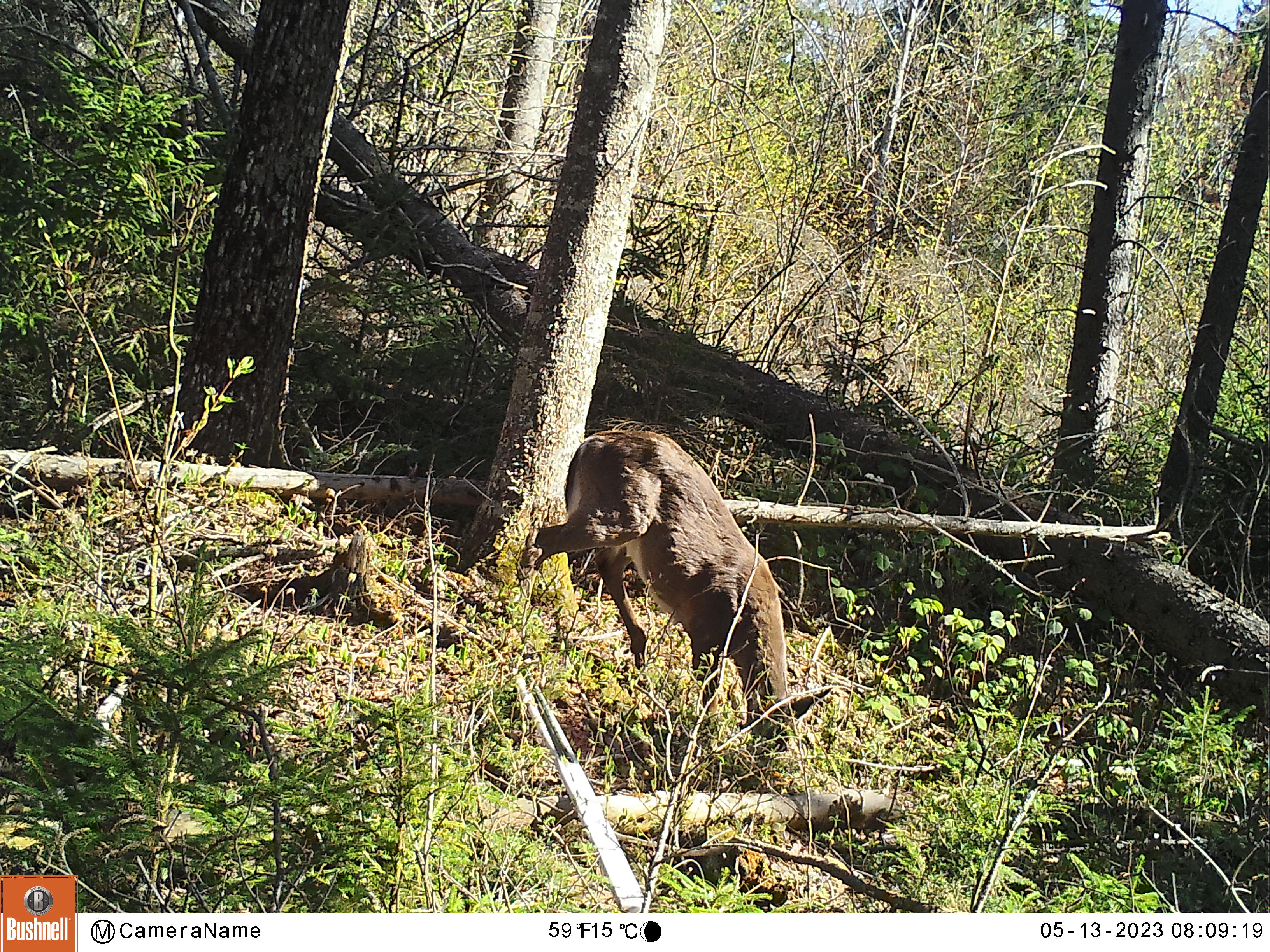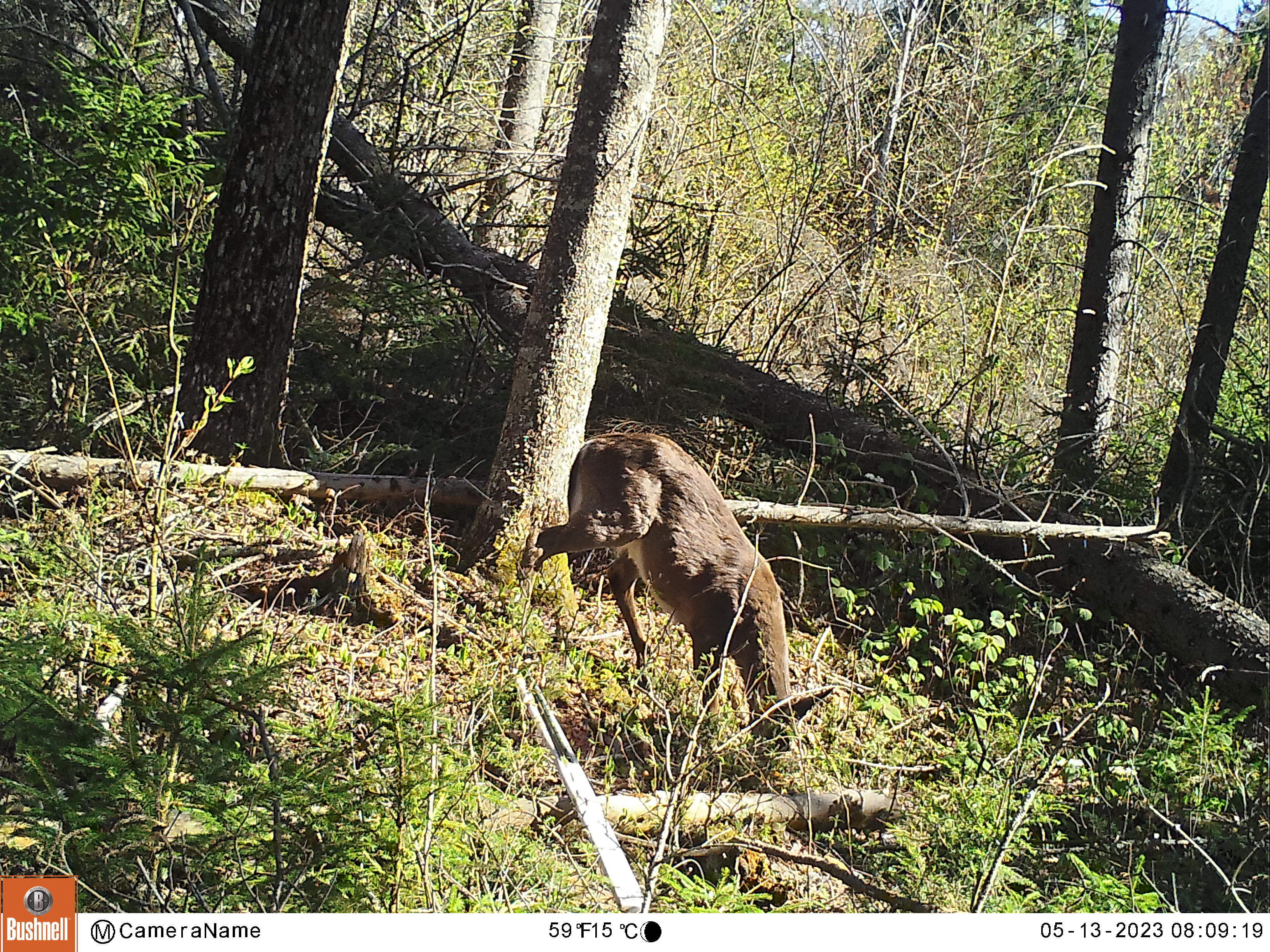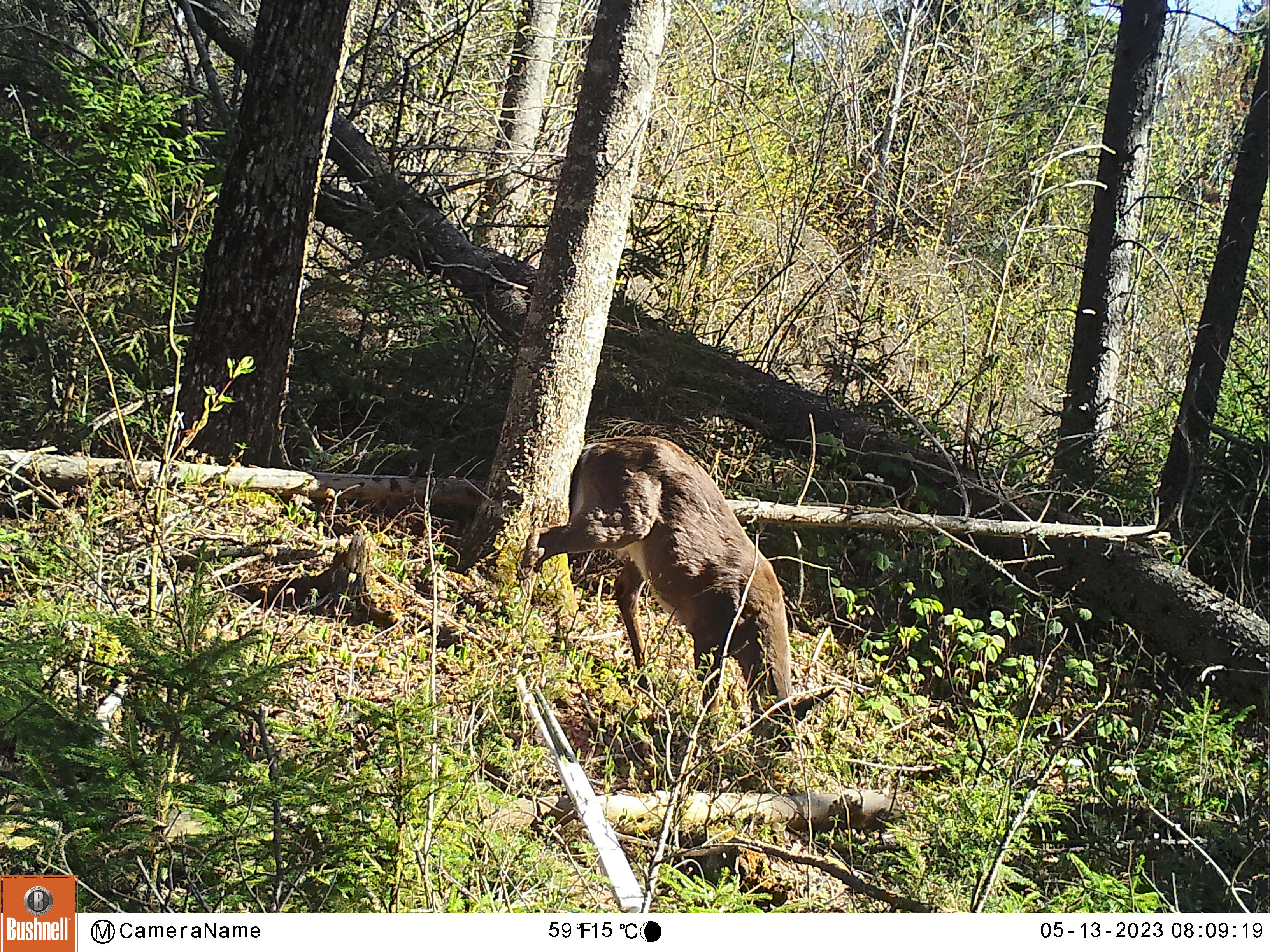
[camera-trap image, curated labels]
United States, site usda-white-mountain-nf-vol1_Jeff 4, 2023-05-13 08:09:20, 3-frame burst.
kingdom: Animalia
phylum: Chordata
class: Mammalia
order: Artiodactyla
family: Cervidae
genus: Odocoileus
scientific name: Odocoileus virginianus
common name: white-tailed deer